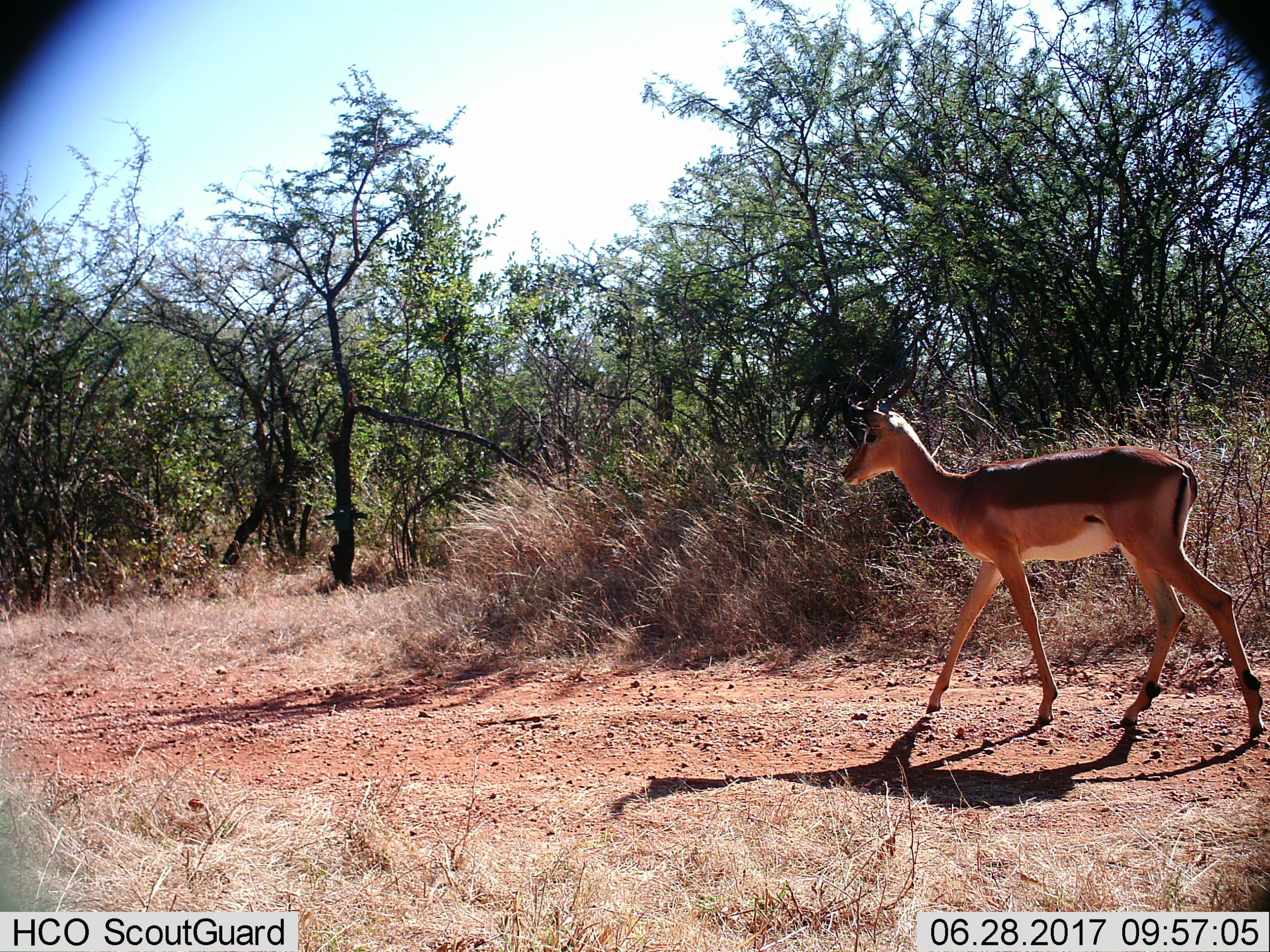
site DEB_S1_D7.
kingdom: Animalia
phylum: Chordata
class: Mammalia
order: Artiodactyla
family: Bovidae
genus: Aepyceros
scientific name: Aepyceros melampus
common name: impala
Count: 1.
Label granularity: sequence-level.